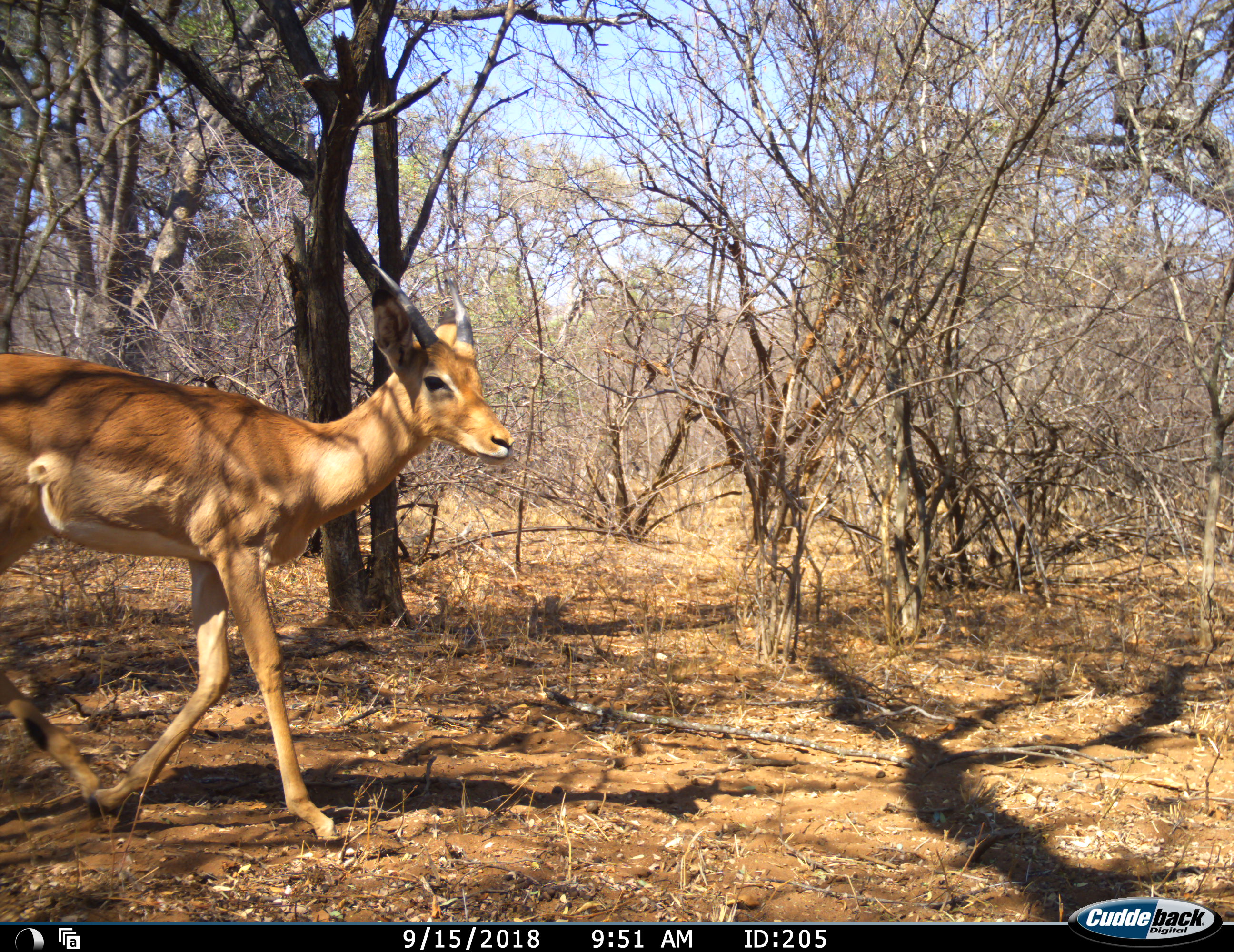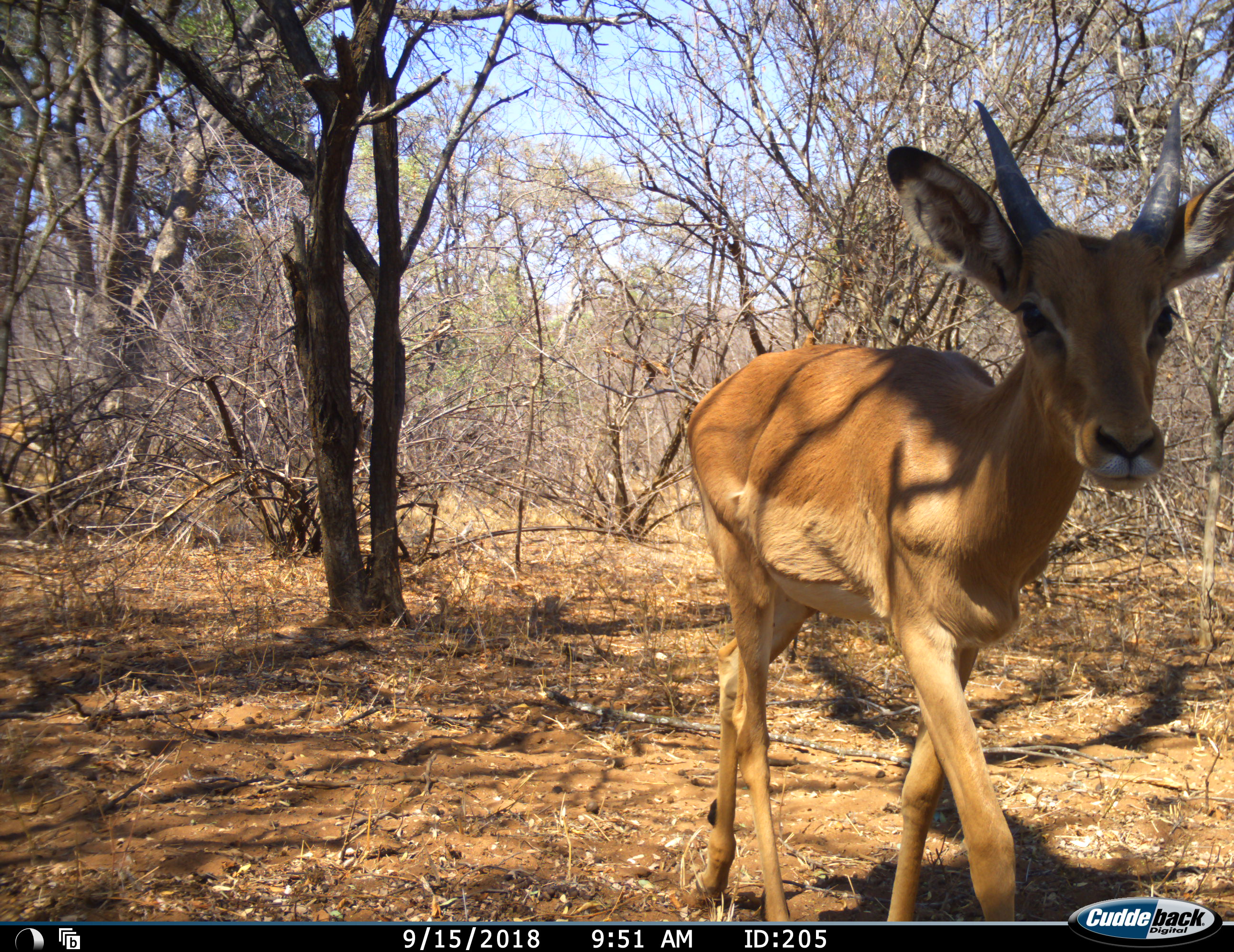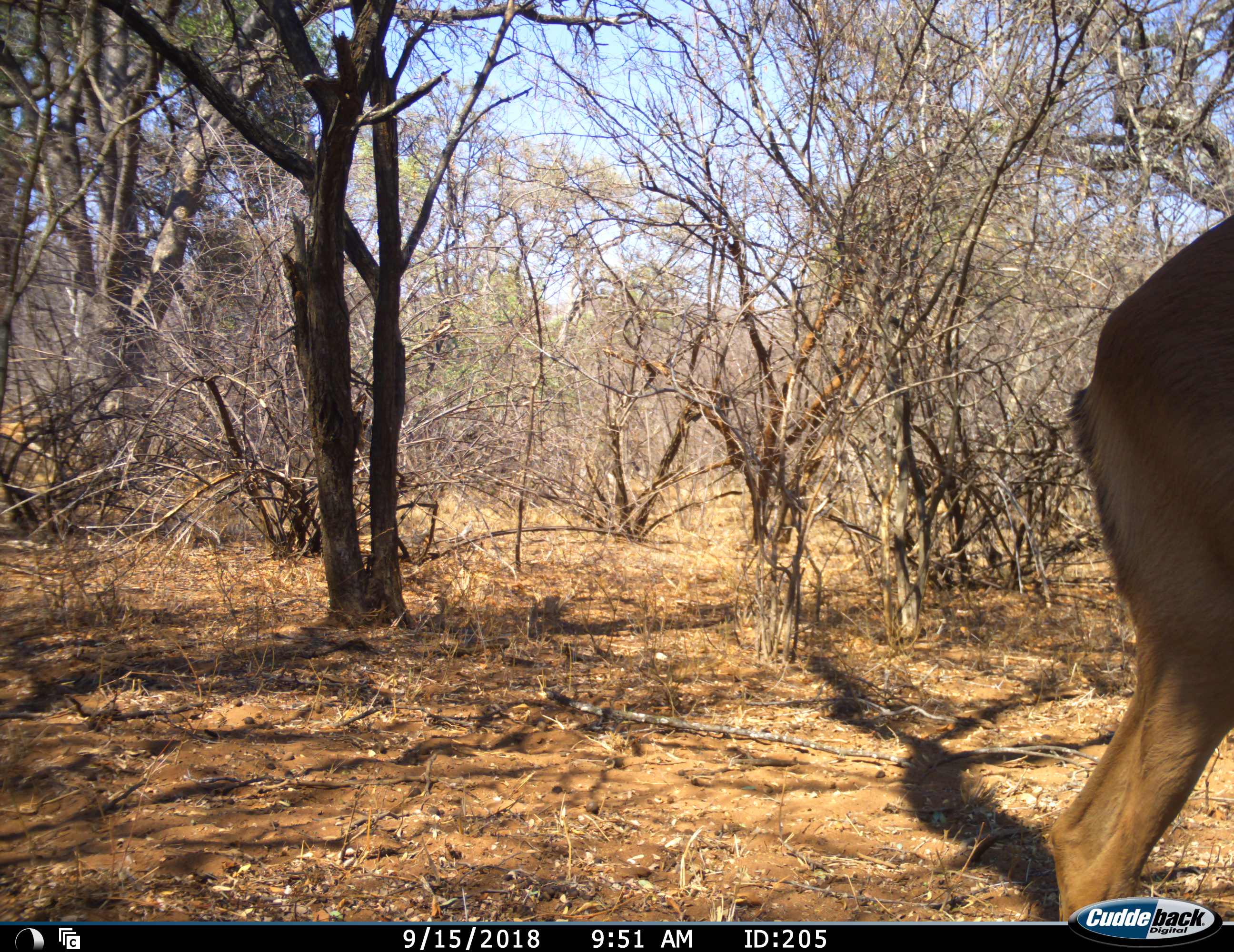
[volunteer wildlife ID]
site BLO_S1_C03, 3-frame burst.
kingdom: Animalia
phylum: Chordata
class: Mammalia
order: Artiodactyla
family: Bovidae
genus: Aepyceros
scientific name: Aepyceros melampus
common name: impala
Impala (Aepyceros melampus), count 1. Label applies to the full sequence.